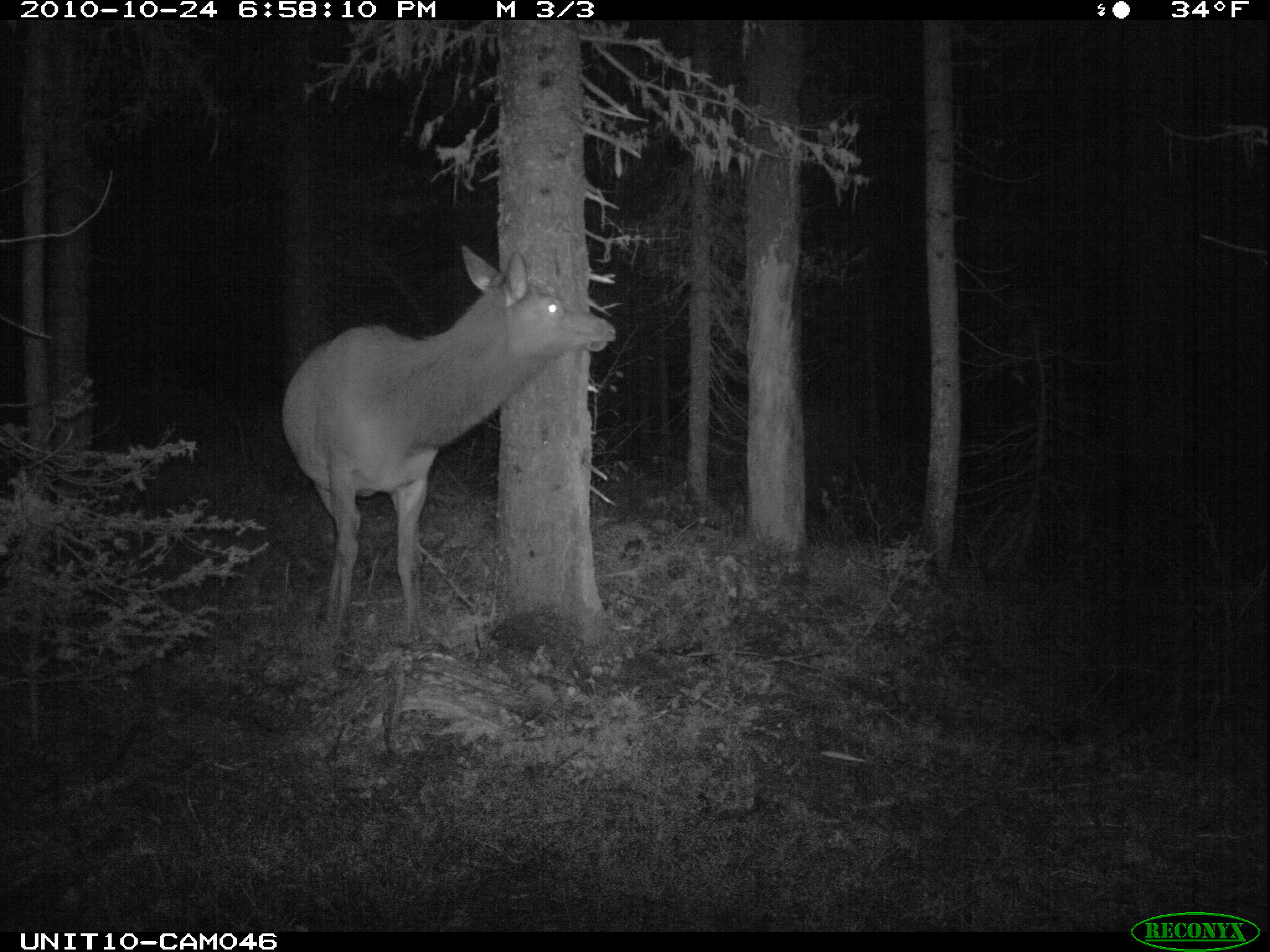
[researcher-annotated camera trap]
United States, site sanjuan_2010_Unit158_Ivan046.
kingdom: Animalia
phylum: Chordata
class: Mammalia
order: Artiodactyla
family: Cervidae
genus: Cervus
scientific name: Cervus elaphus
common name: red deer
Cervus elaphus (red deer).